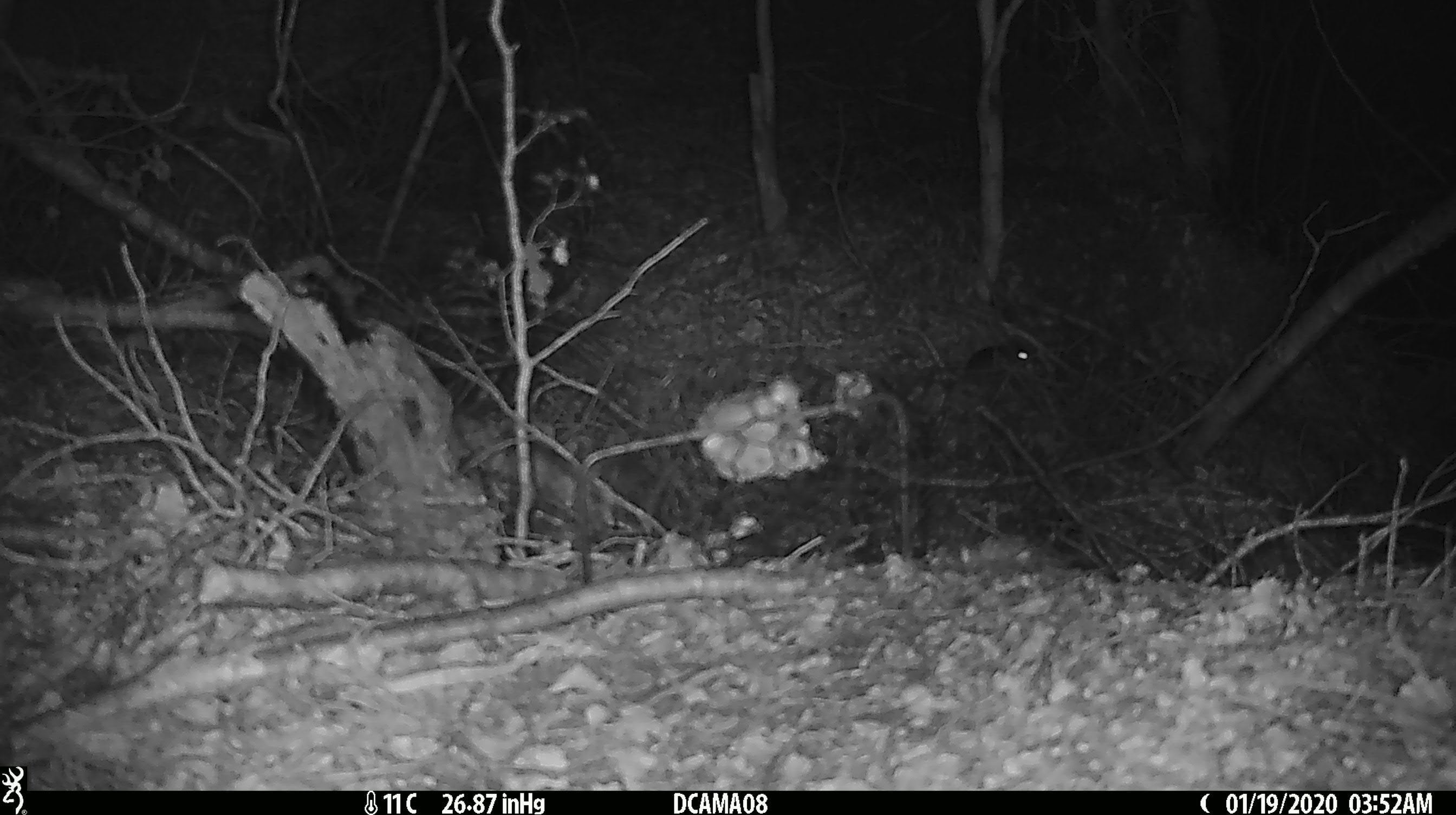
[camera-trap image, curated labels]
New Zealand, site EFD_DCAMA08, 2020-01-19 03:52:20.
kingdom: Animalia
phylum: Chordata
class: Mammalia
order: Rodentia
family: Muridae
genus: Mus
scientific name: Mus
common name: mouse